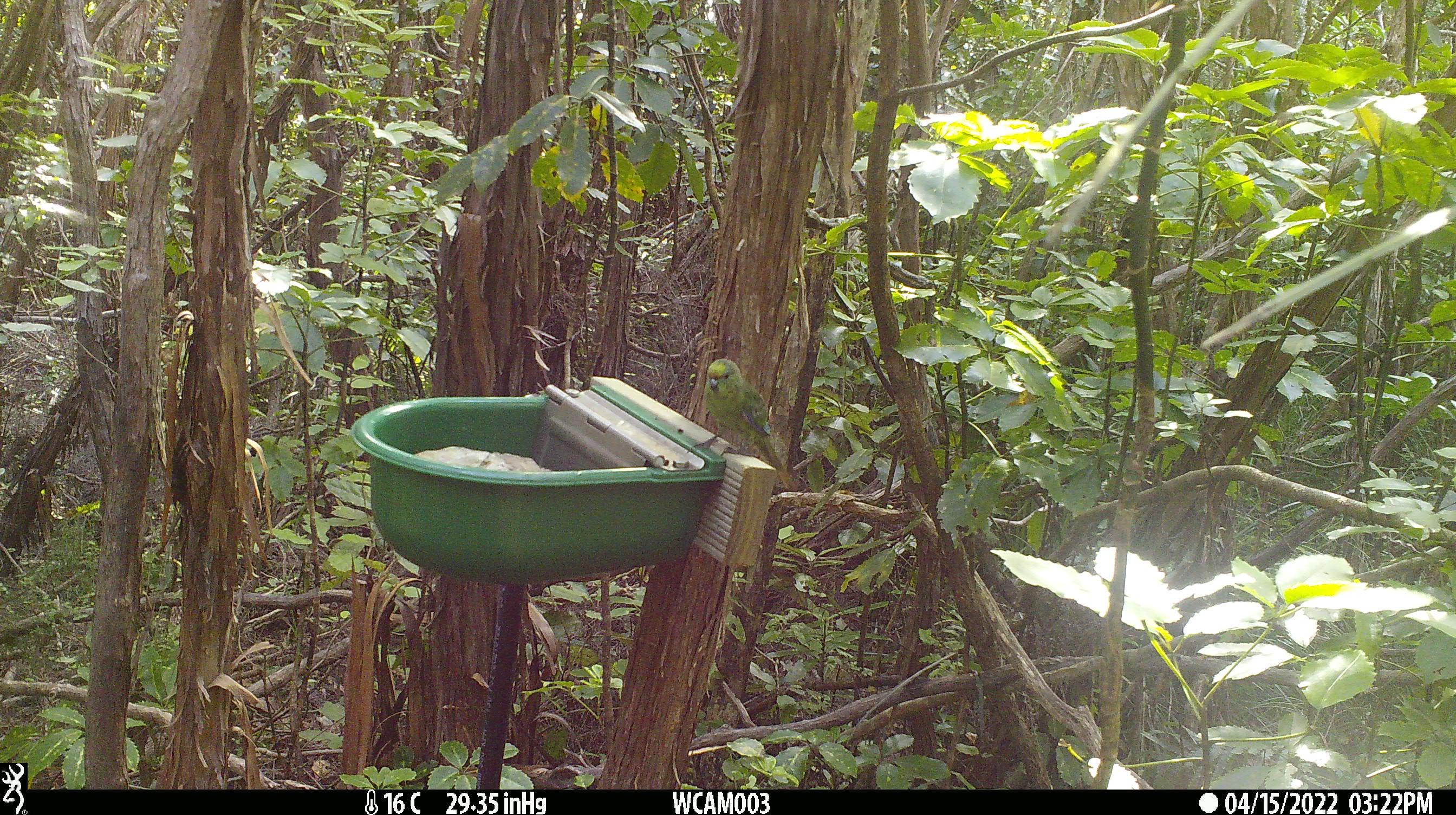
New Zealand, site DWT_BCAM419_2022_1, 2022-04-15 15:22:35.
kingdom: Animalia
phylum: Chordata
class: Aves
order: Psittaciformes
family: Psittaculidae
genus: Cyanoramphus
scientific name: Cyanoramphus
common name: parakeet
Parakeet (Cyanoramphus).